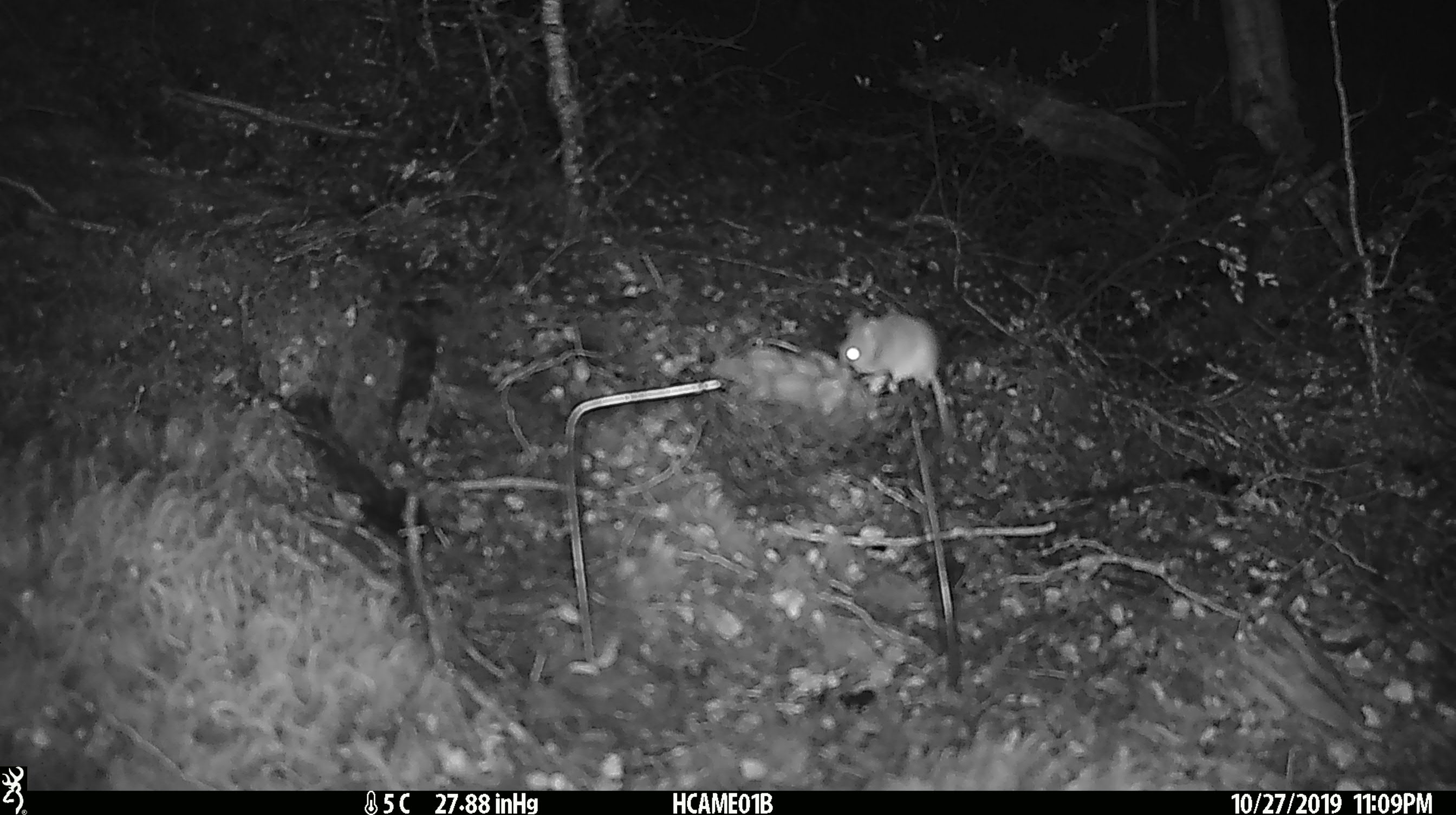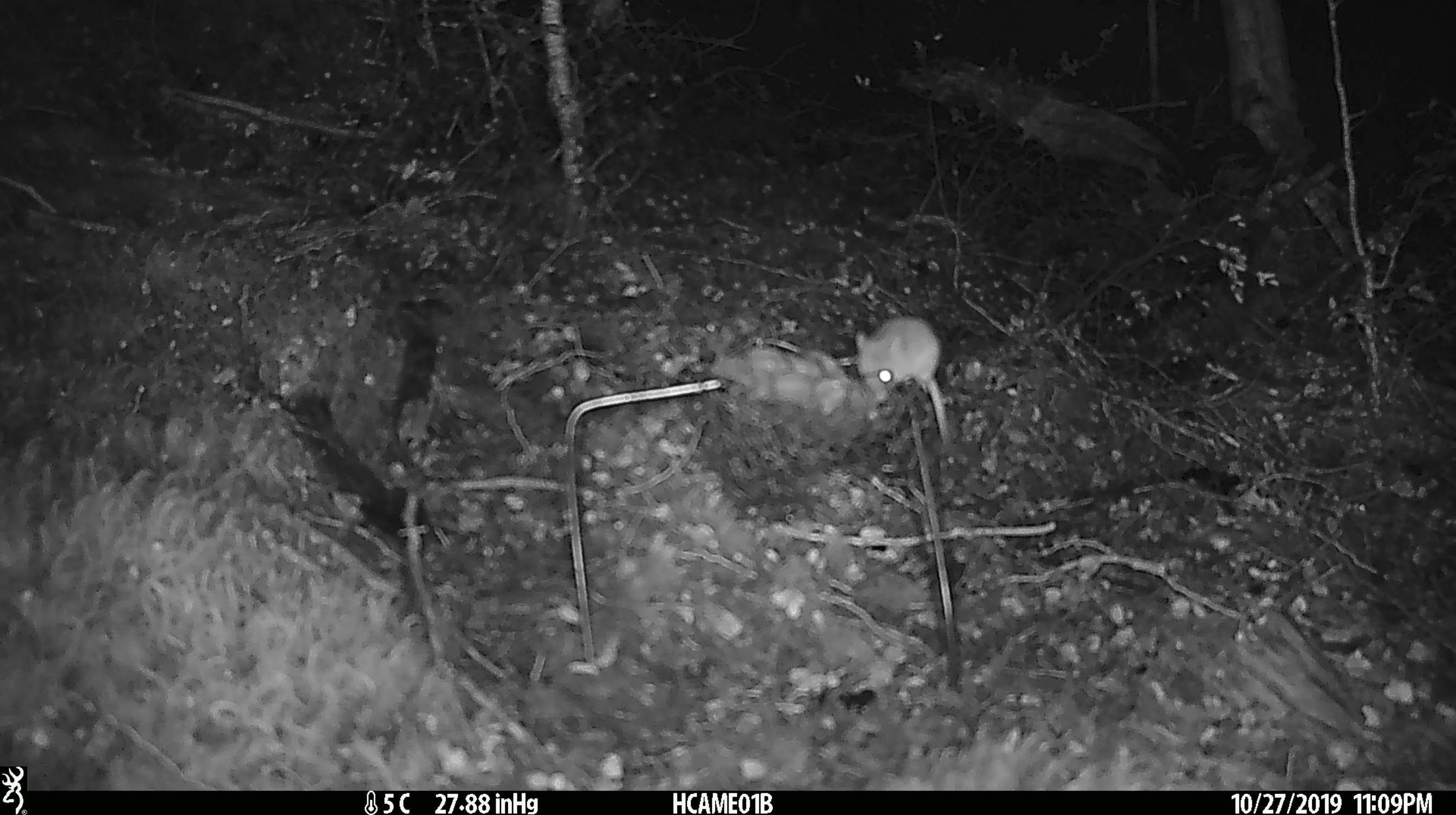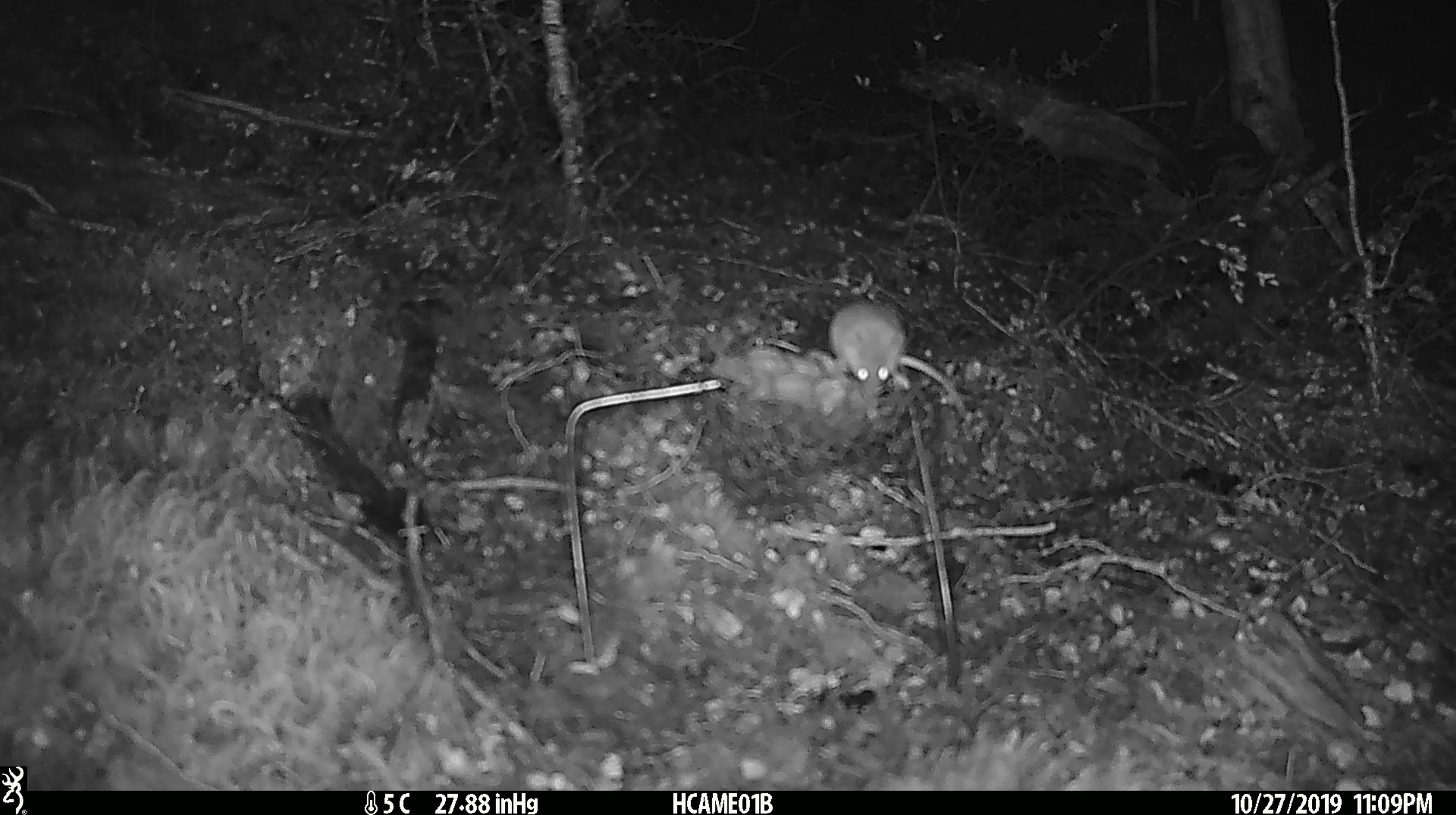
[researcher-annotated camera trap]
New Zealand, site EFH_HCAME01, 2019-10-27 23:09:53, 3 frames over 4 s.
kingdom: Animalia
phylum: Chordata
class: Mammalia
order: Rodentia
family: Muridae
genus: Mus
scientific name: Mus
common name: mouse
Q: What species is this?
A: Mouse (Mus).